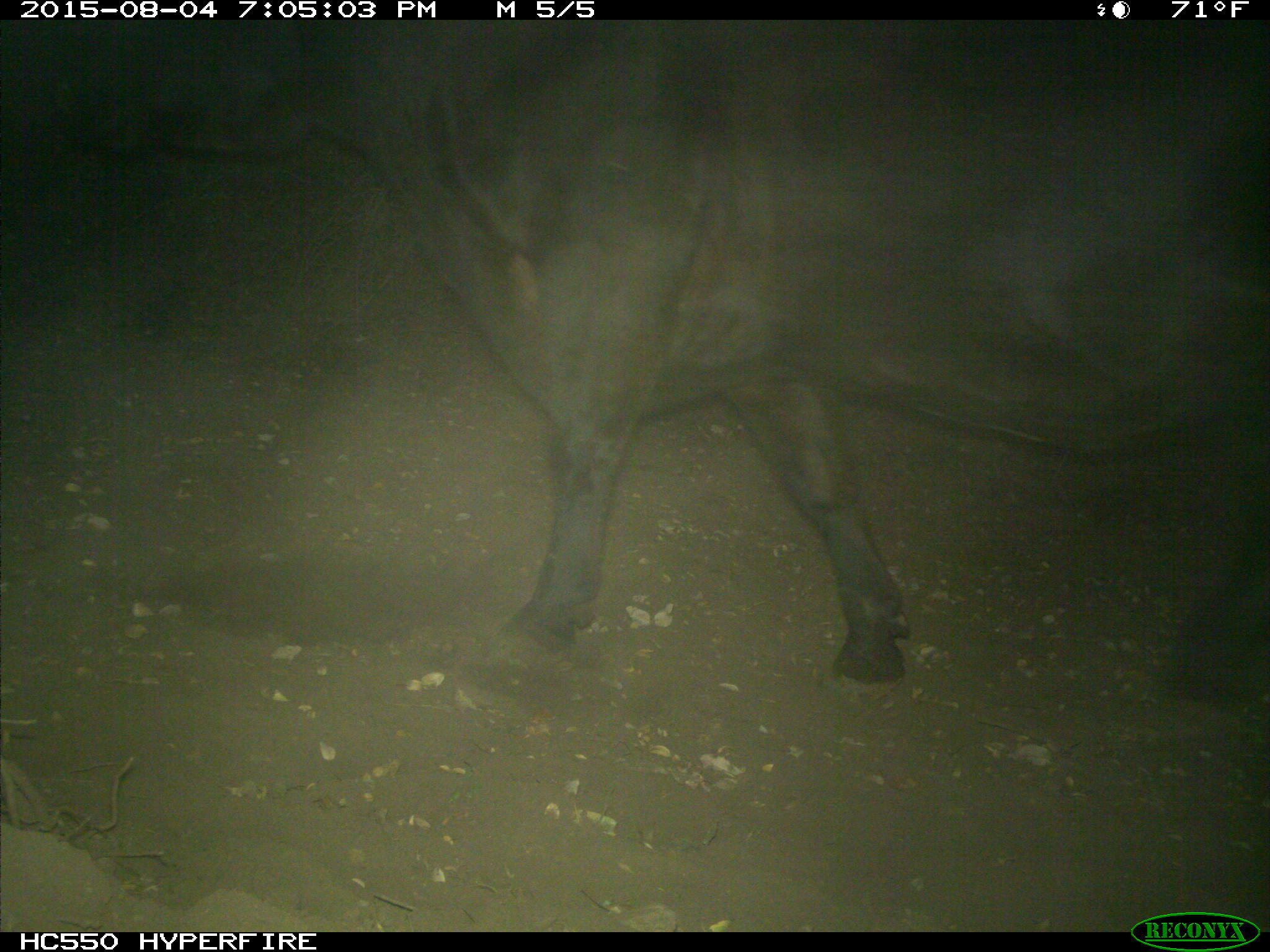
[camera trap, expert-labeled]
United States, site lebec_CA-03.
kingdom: Animalia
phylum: Chordata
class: Mammalia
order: Artiodactyla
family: Bovidae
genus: Bos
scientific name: Bos taurus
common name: domestic cow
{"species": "Bos taurus (domestic cow)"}